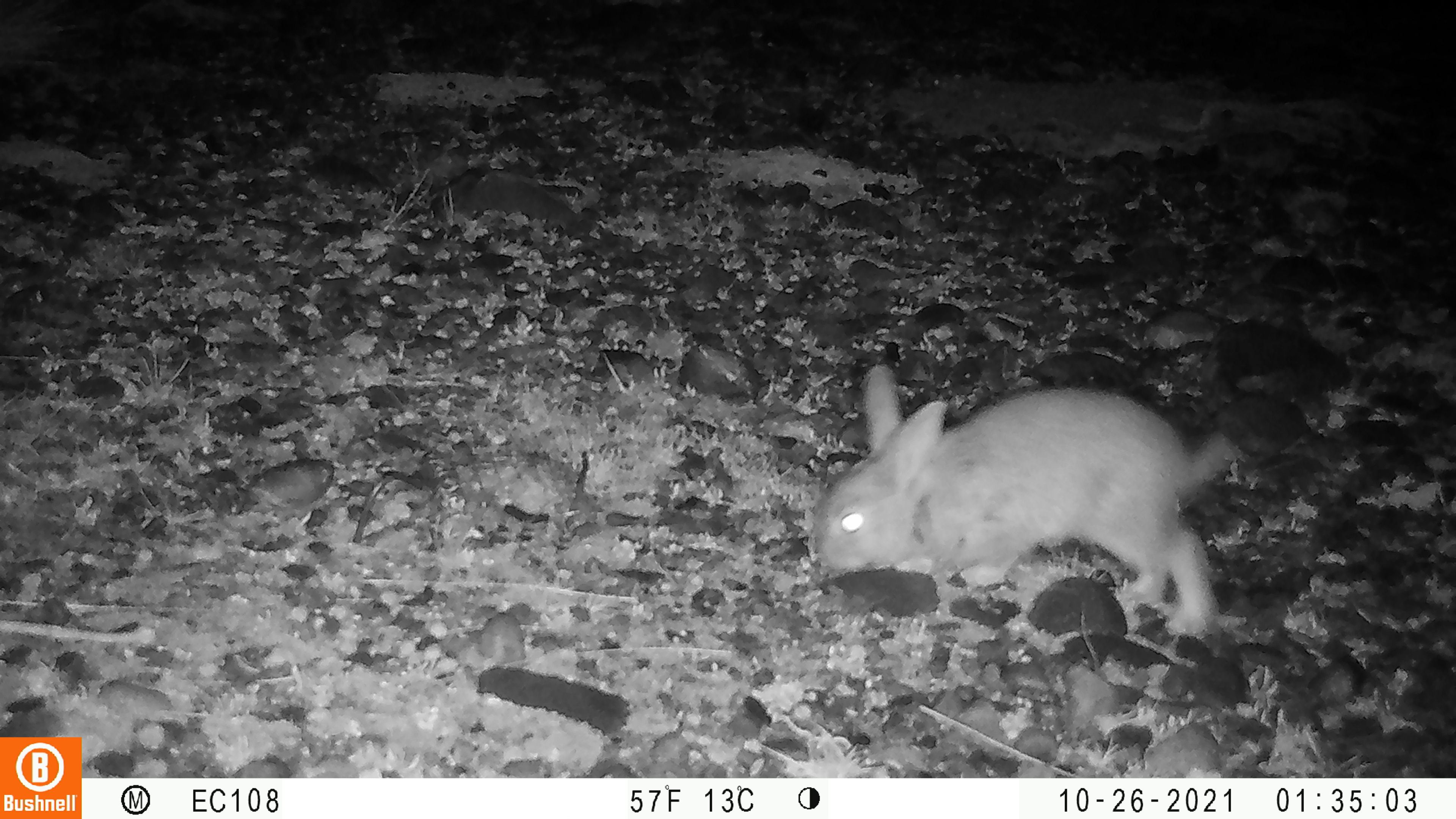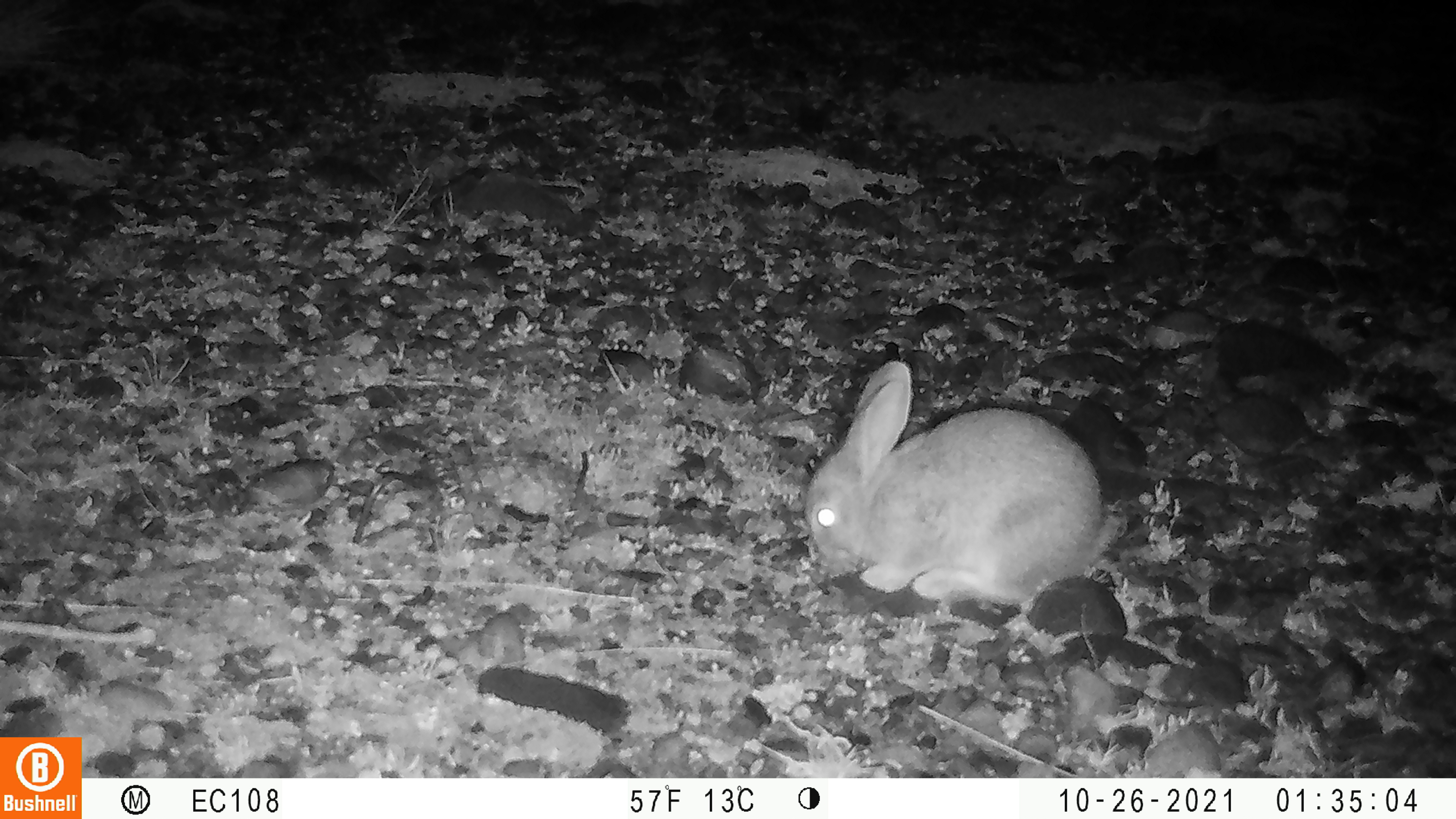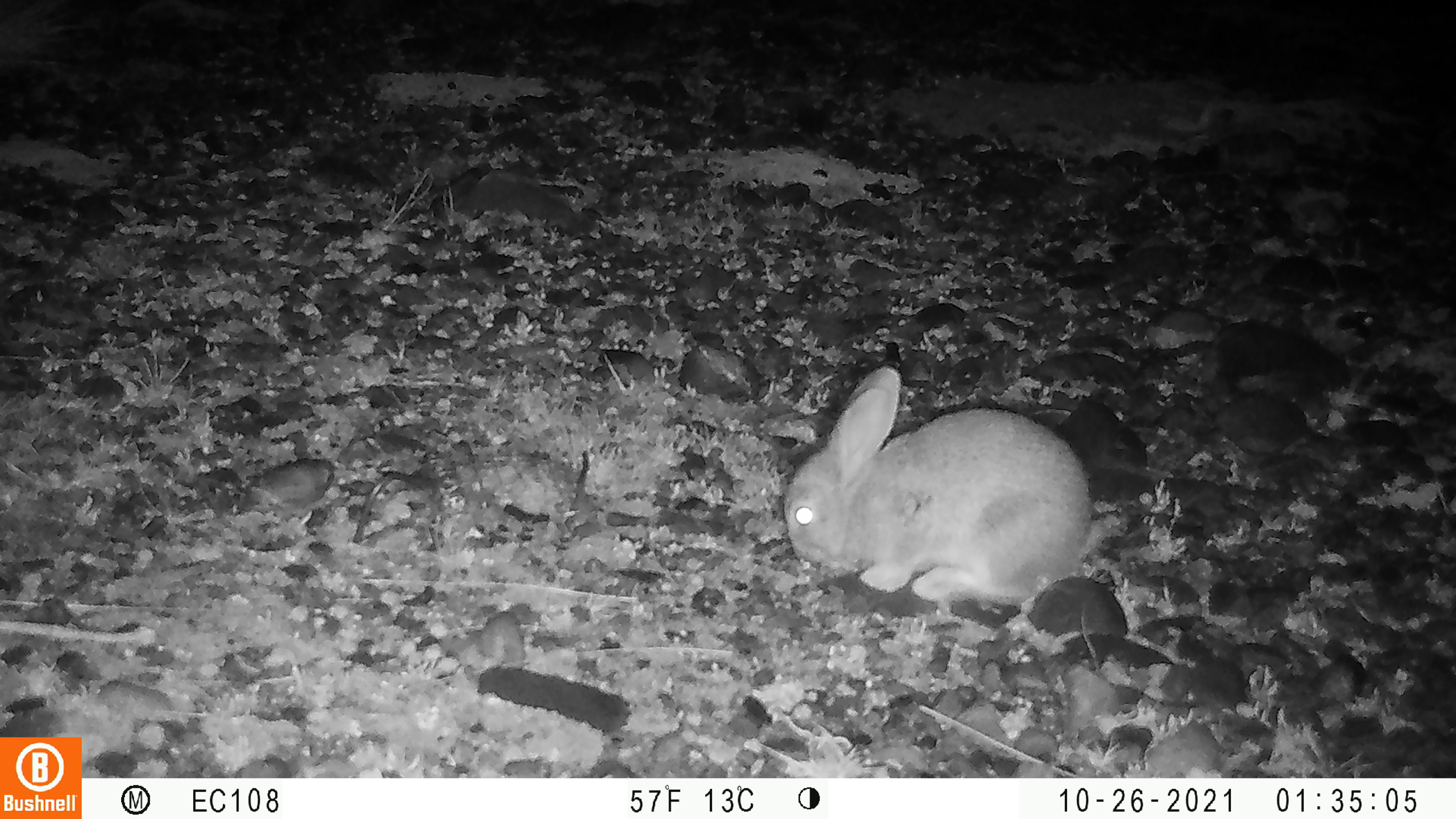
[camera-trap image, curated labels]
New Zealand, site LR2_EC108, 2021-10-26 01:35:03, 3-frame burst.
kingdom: Animalia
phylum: Chordata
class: Mammalia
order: Lagomorpha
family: Leporidae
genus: Oryctolagus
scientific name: Oryctolagus cuniculus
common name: european rabbit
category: rabbit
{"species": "rabbit (european rabbit) (Oryctolagus cuniculus)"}